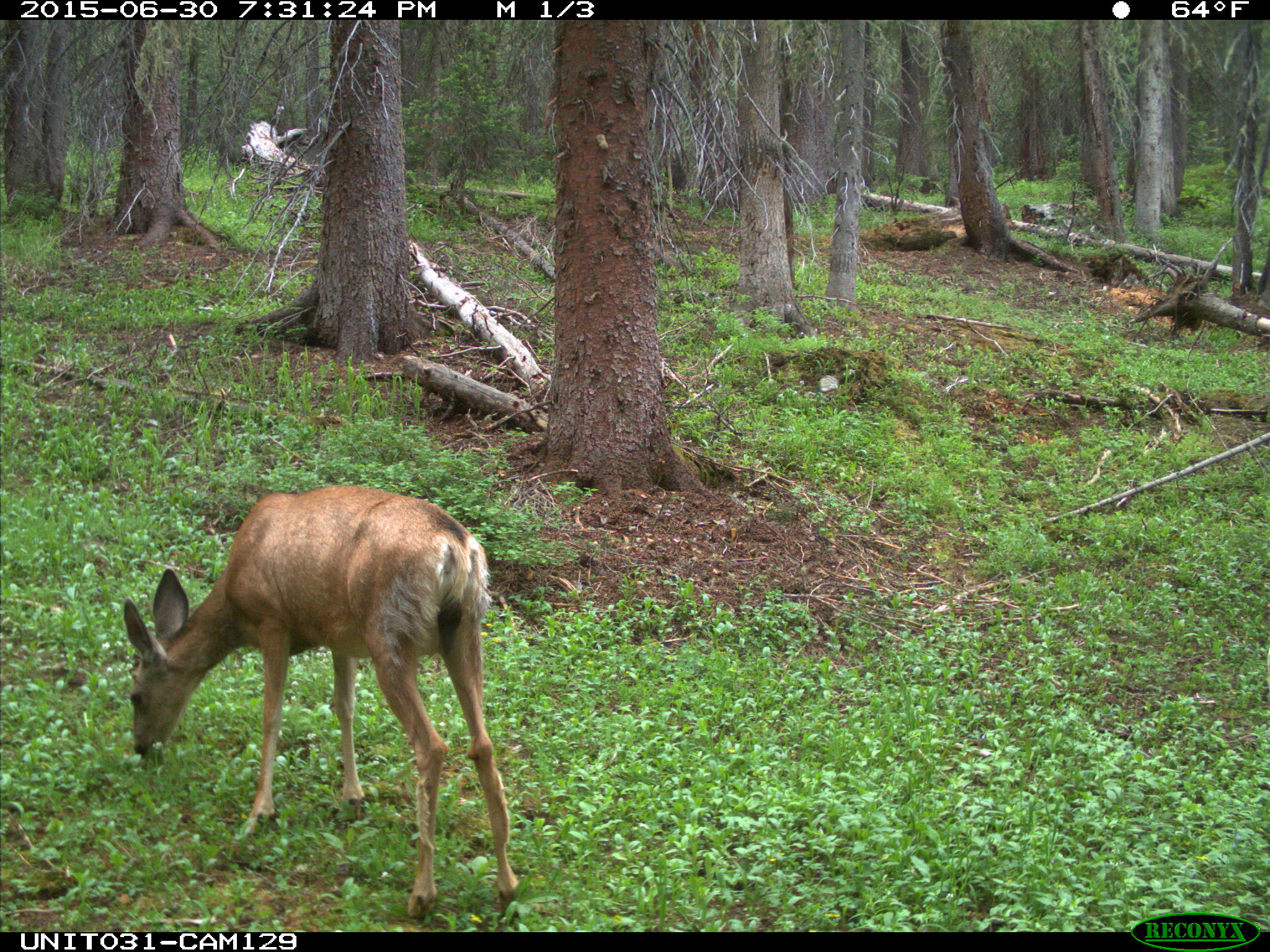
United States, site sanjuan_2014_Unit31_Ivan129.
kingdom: Animalia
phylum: Chordata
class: Mammalia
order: Artiodactyla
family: Cervidae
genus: Odocoileus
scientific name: Odocoileus hemionus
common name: mule deer